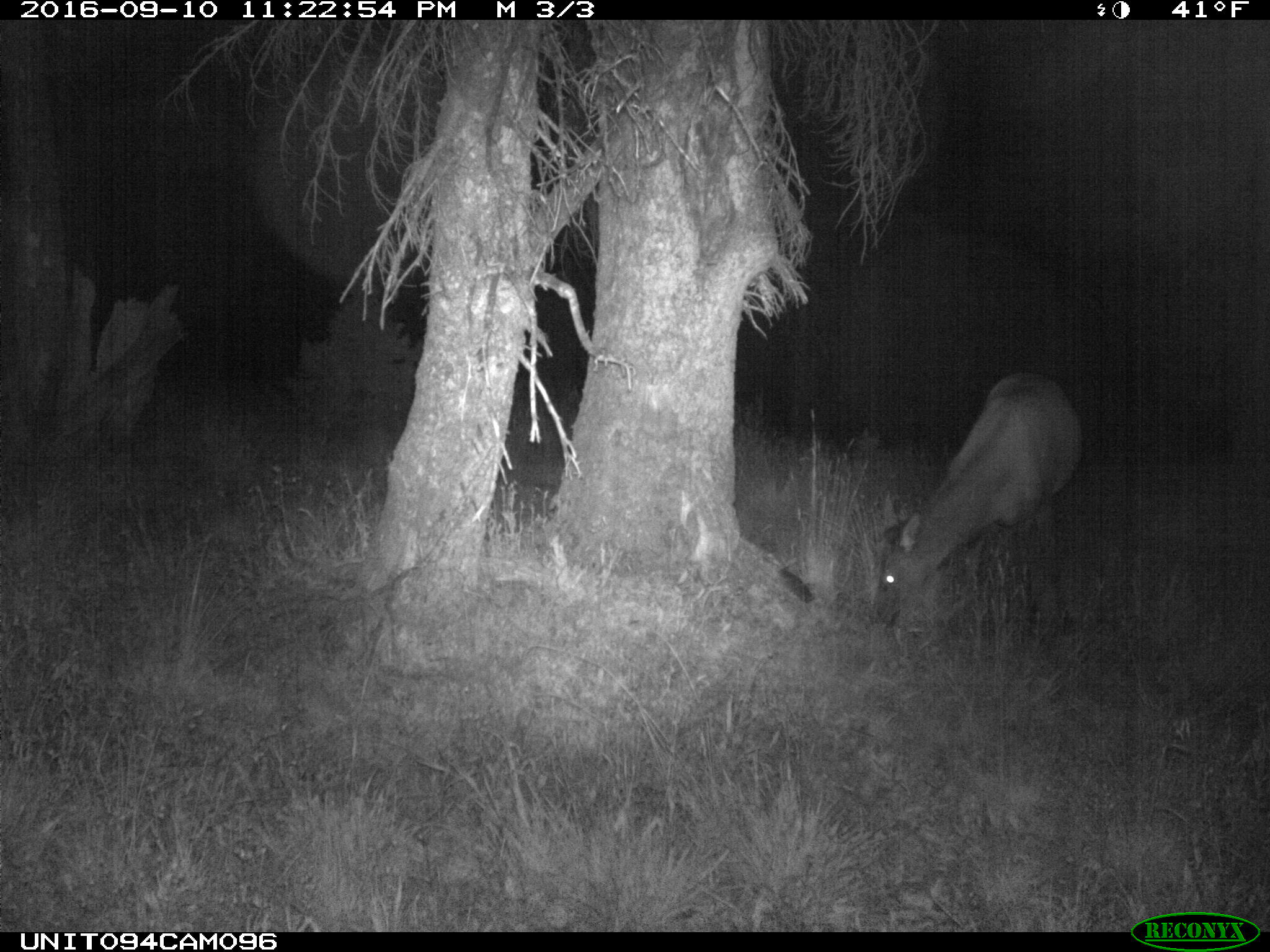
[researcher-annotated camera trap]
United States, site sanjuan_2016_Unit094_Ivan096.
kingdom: Animalia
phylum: Chordata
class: Mammalia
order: Artiodactyla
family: Cervidae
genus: Cervus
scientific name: Cervus elaphus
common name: red deer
Cervus elaphus (red deer).